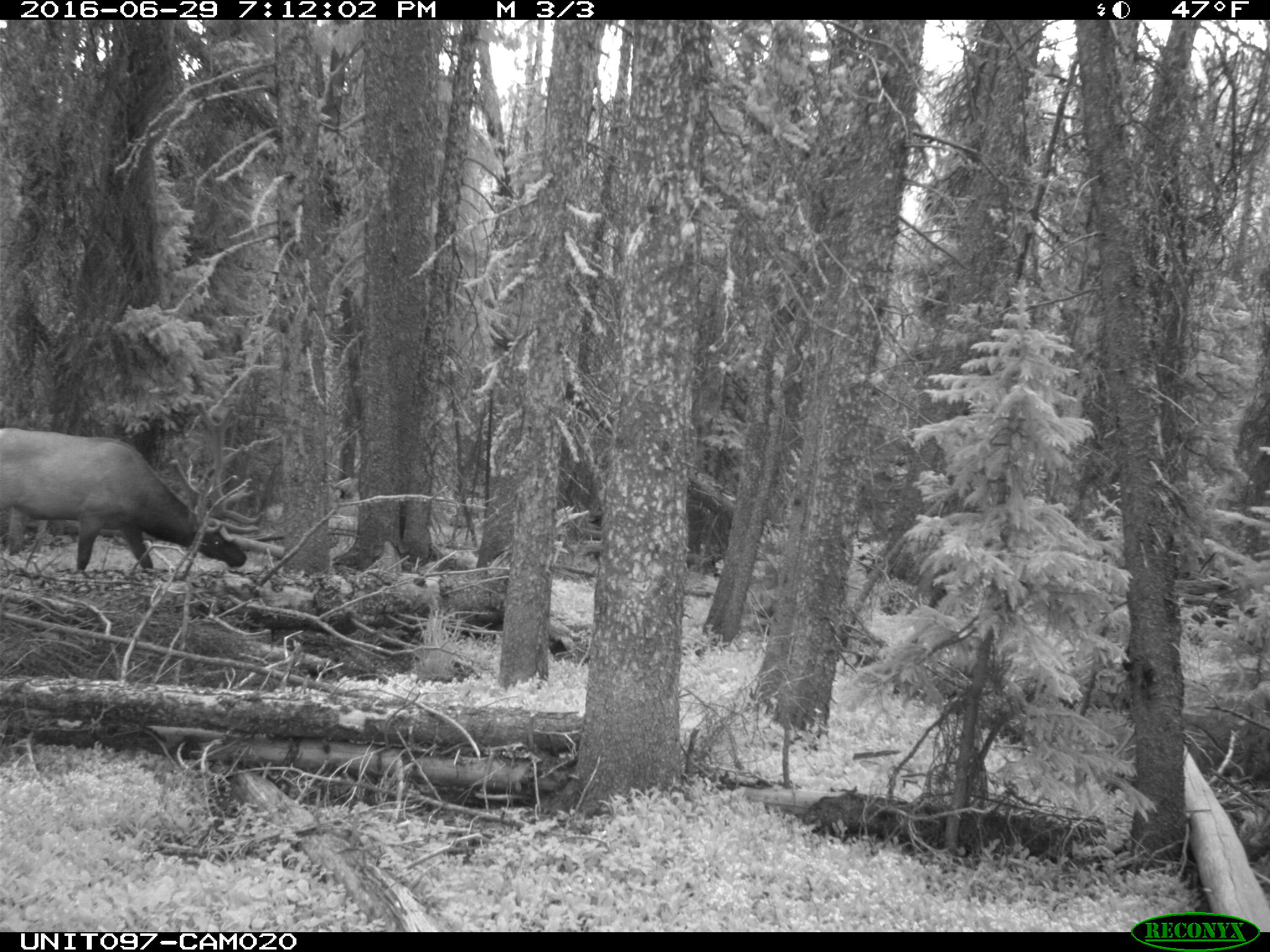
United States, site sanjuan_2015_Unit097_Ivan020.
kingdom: Animalia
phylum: Chordata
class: Mammalia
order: Artiodactyla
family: Cervidae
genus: Cervus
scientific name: Cervus elaphus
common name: red deer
Cervus elaphus (red deer).